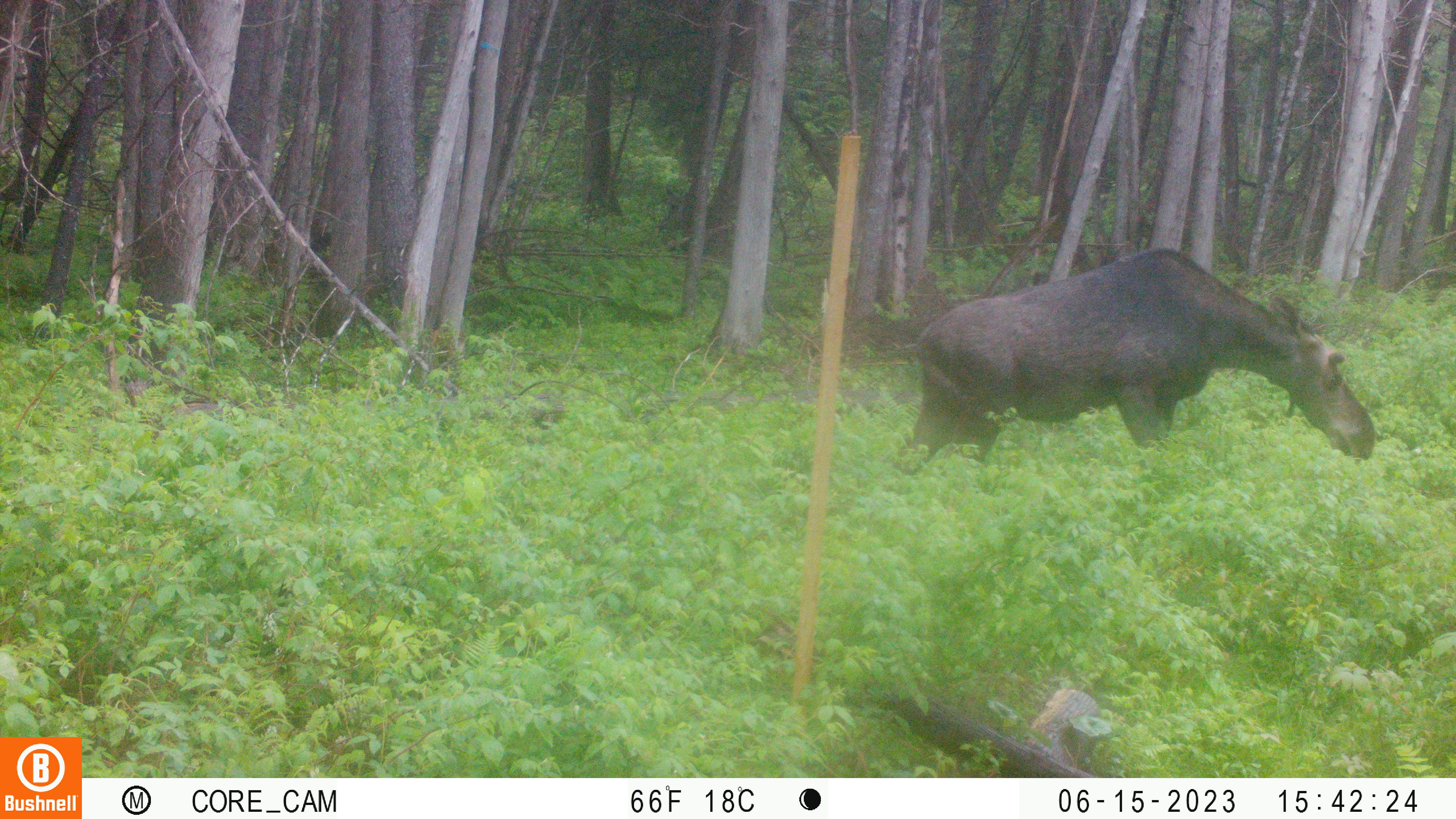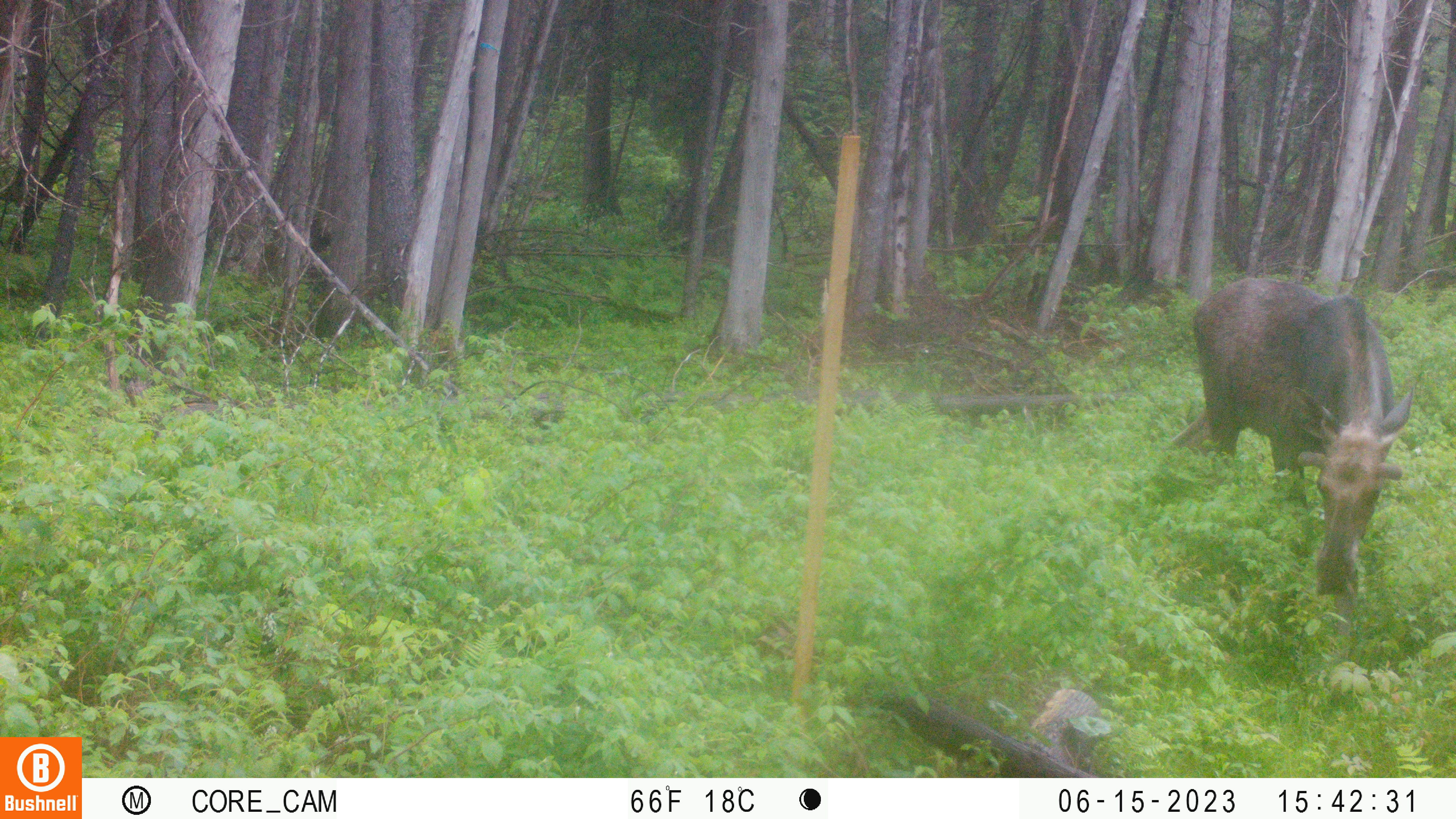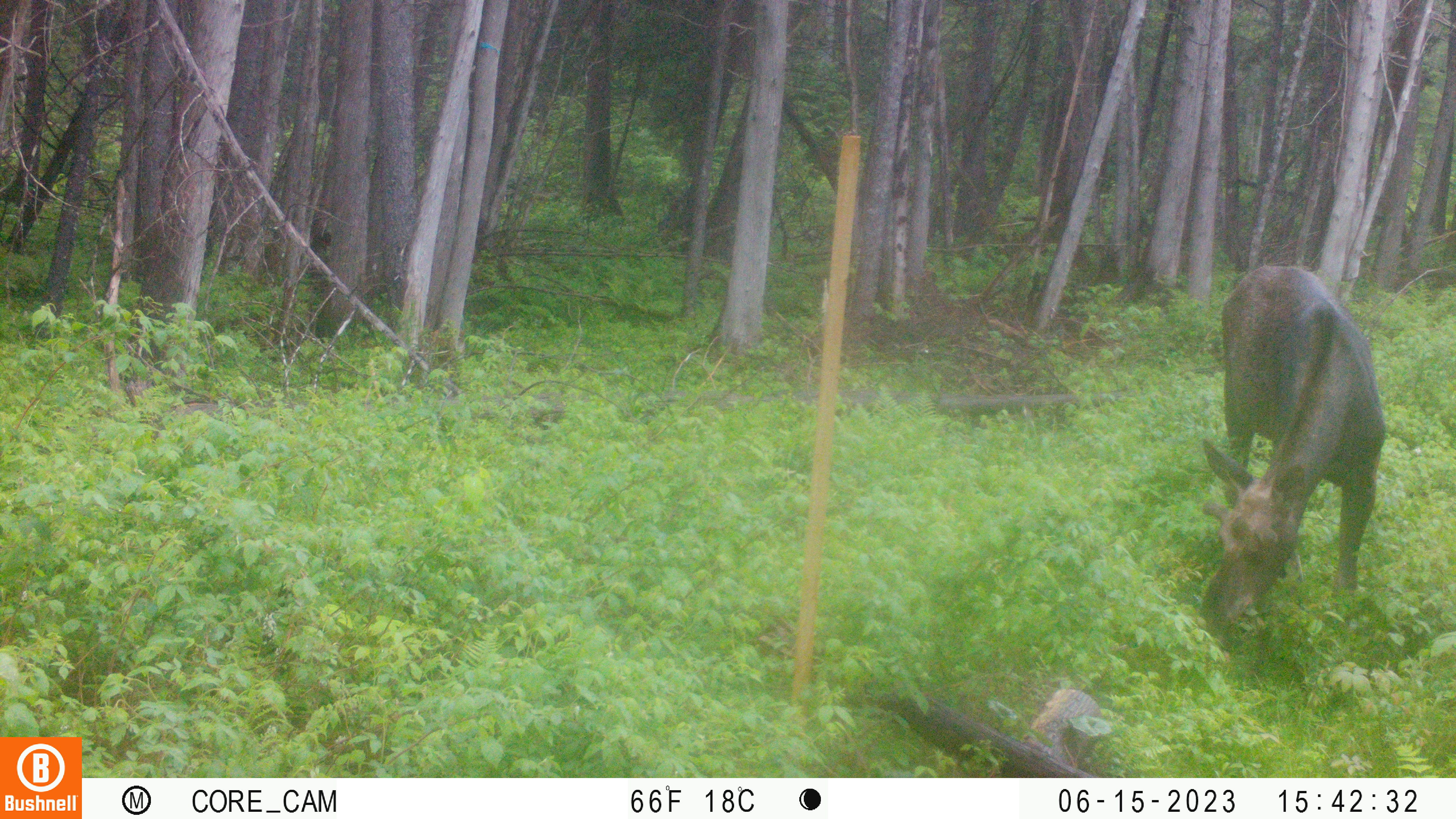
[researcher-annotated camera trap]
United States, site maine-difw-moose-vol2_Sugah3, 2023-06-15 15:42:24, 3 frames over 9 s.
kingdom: Animalia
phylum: Chordata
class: Mammalia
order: Artiodactyla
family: Cervidae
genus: Alces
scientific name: Alces alces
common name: moose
Moose (Alces alces).